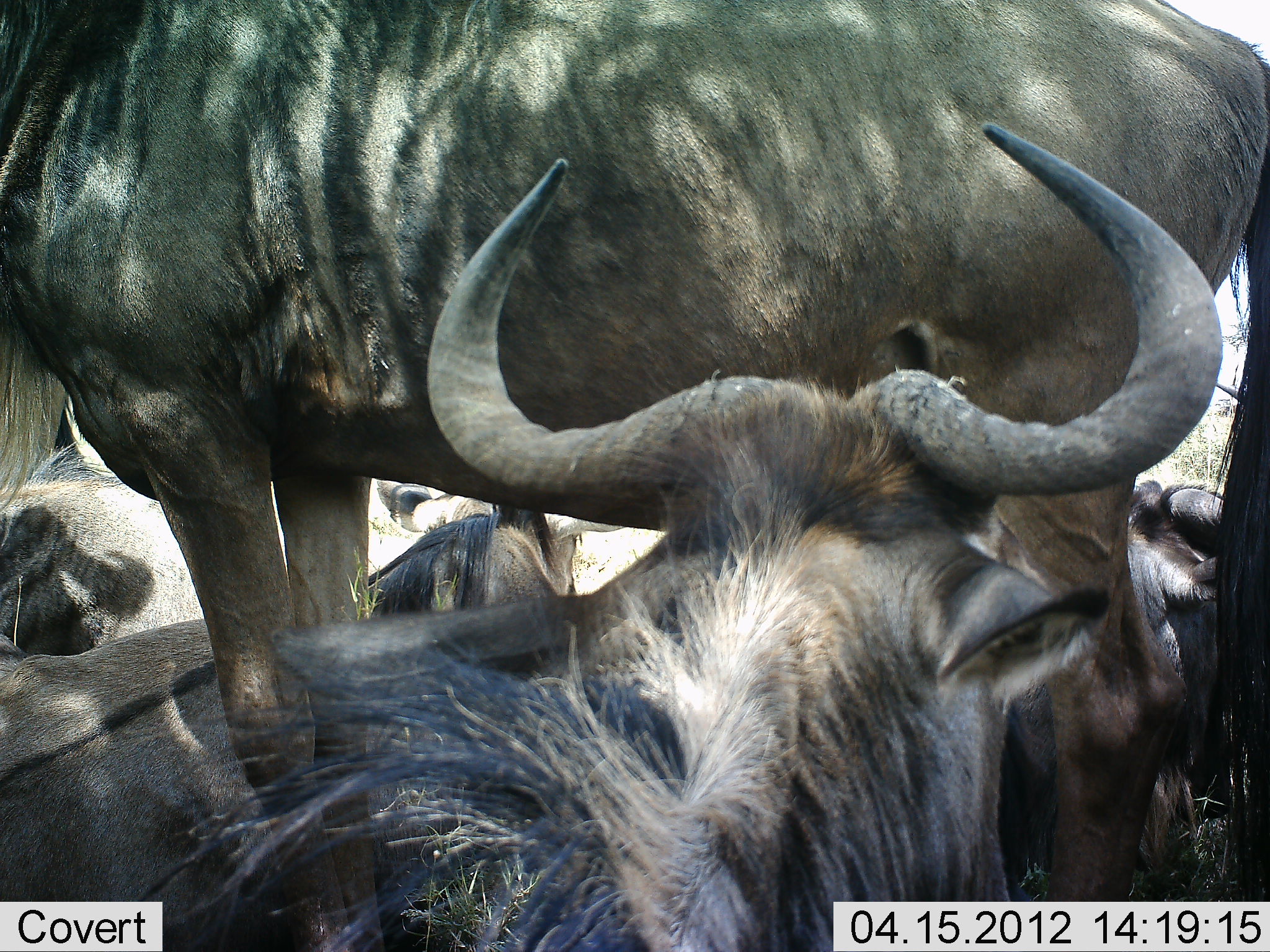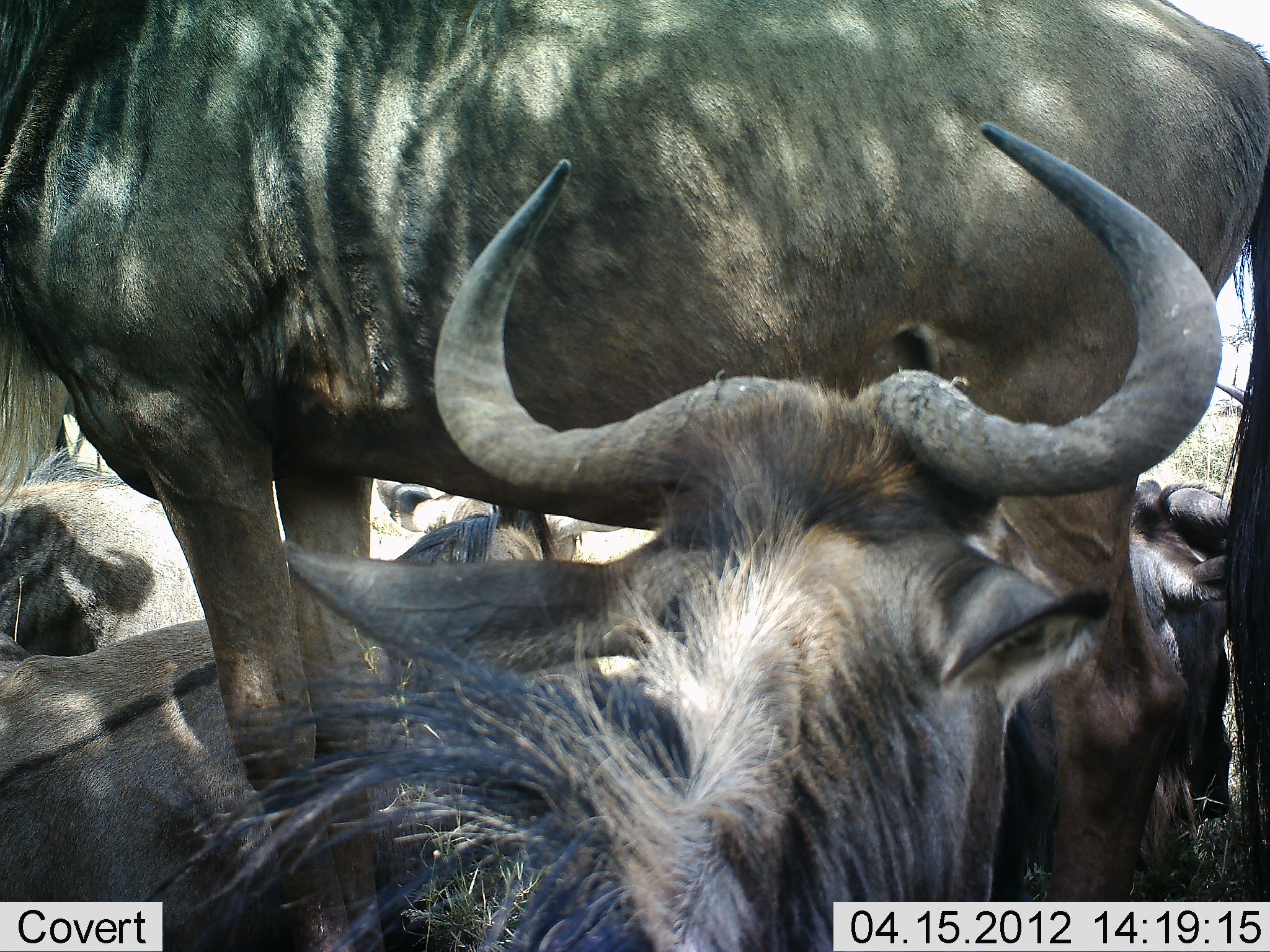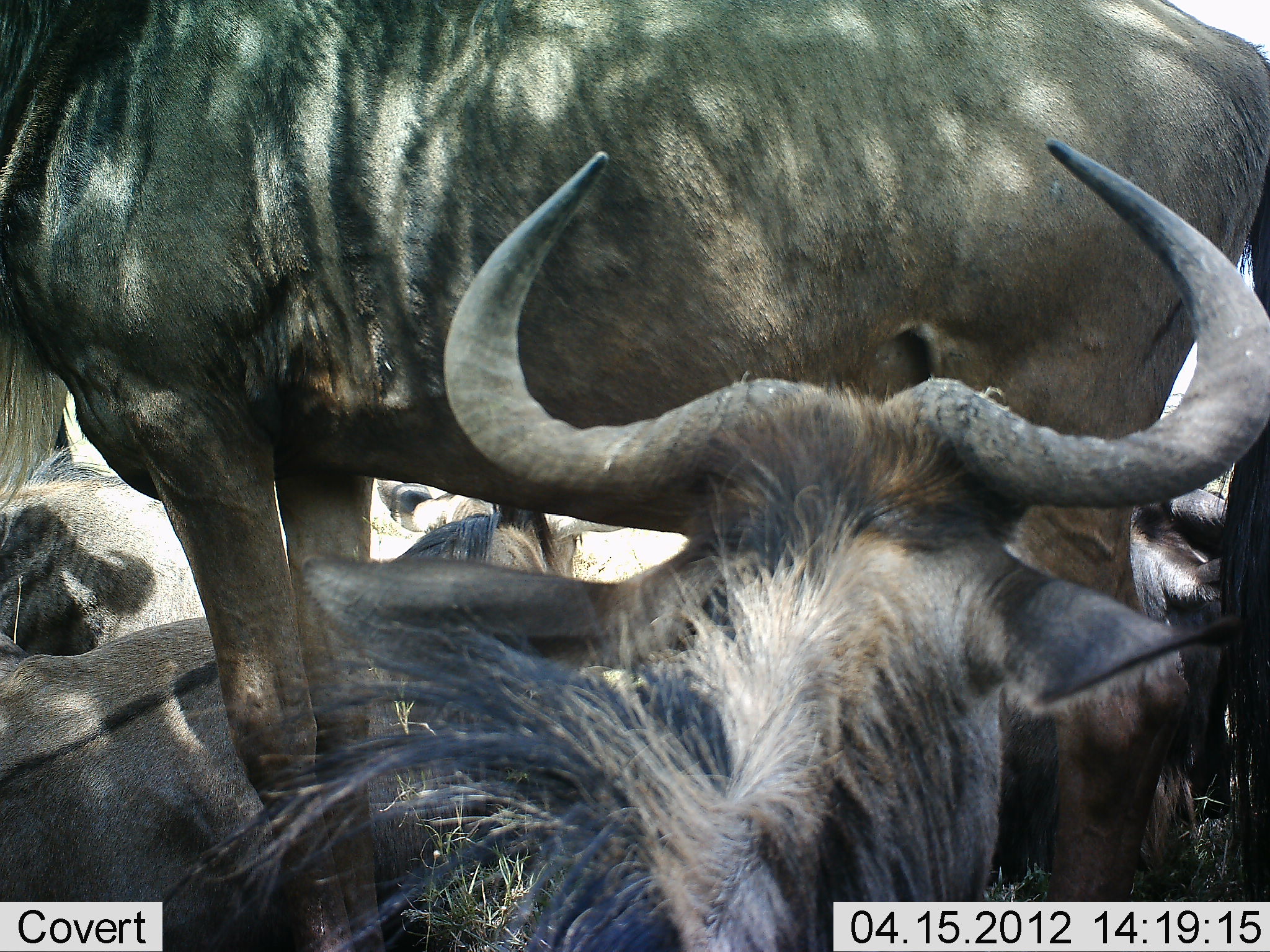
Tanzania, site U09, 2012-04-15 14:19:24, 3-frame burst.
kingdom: Animalia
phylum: Chordata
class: Mammalia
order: Artiodactyla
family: Bovidae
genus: Connochaetes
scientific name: Connochaetes taurinus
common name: blue wildebeest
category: wildebeest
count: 5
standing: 71%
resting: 94%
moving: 0%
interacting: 0%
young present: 0%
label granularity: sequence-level